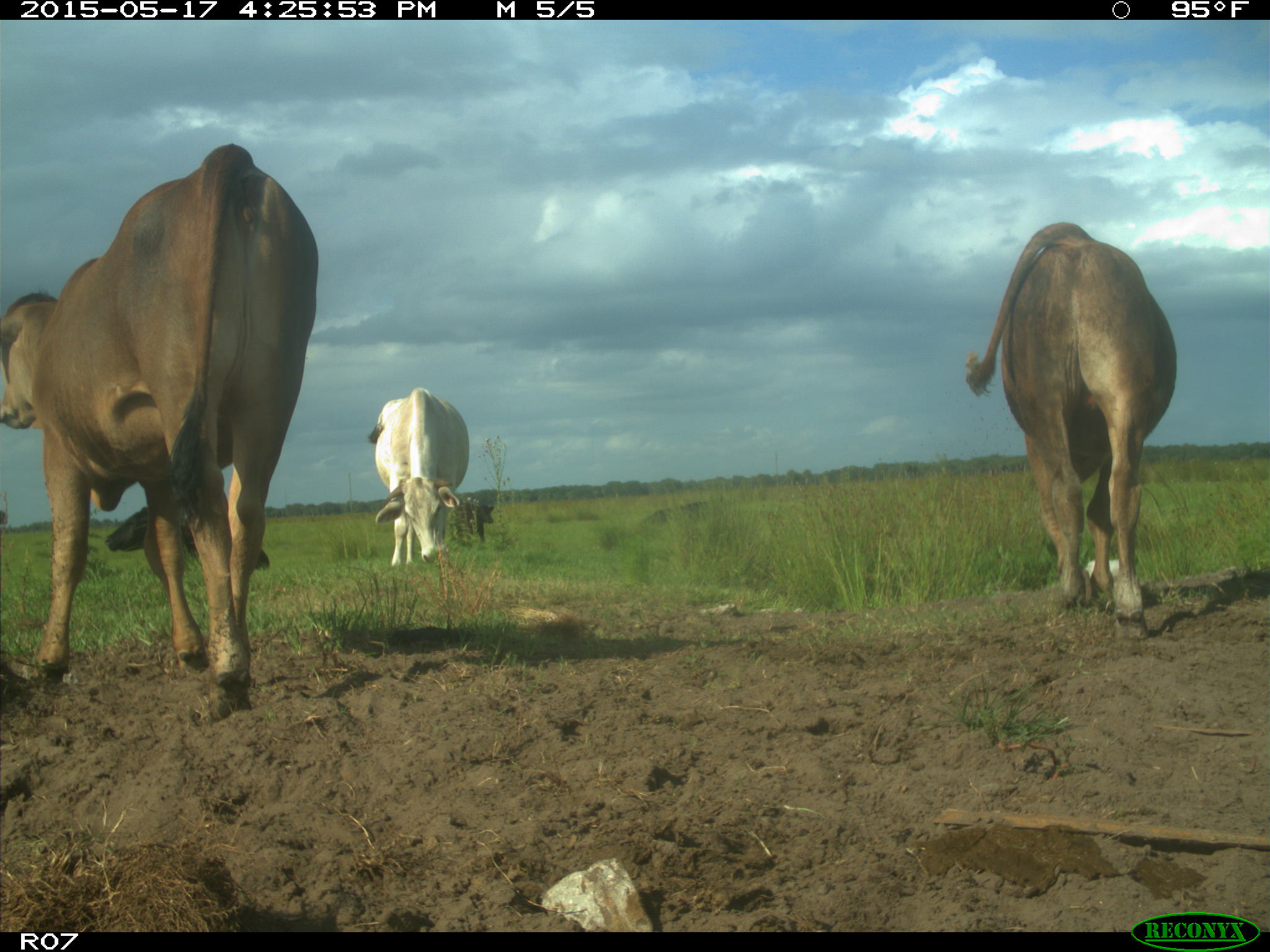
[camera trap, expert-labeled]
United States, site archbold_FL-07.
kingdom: Animalia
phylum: Chordata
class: Mammalia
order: Artiodactyla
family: Bovidae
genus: Bos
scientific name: Bos taurus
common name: domestic cow